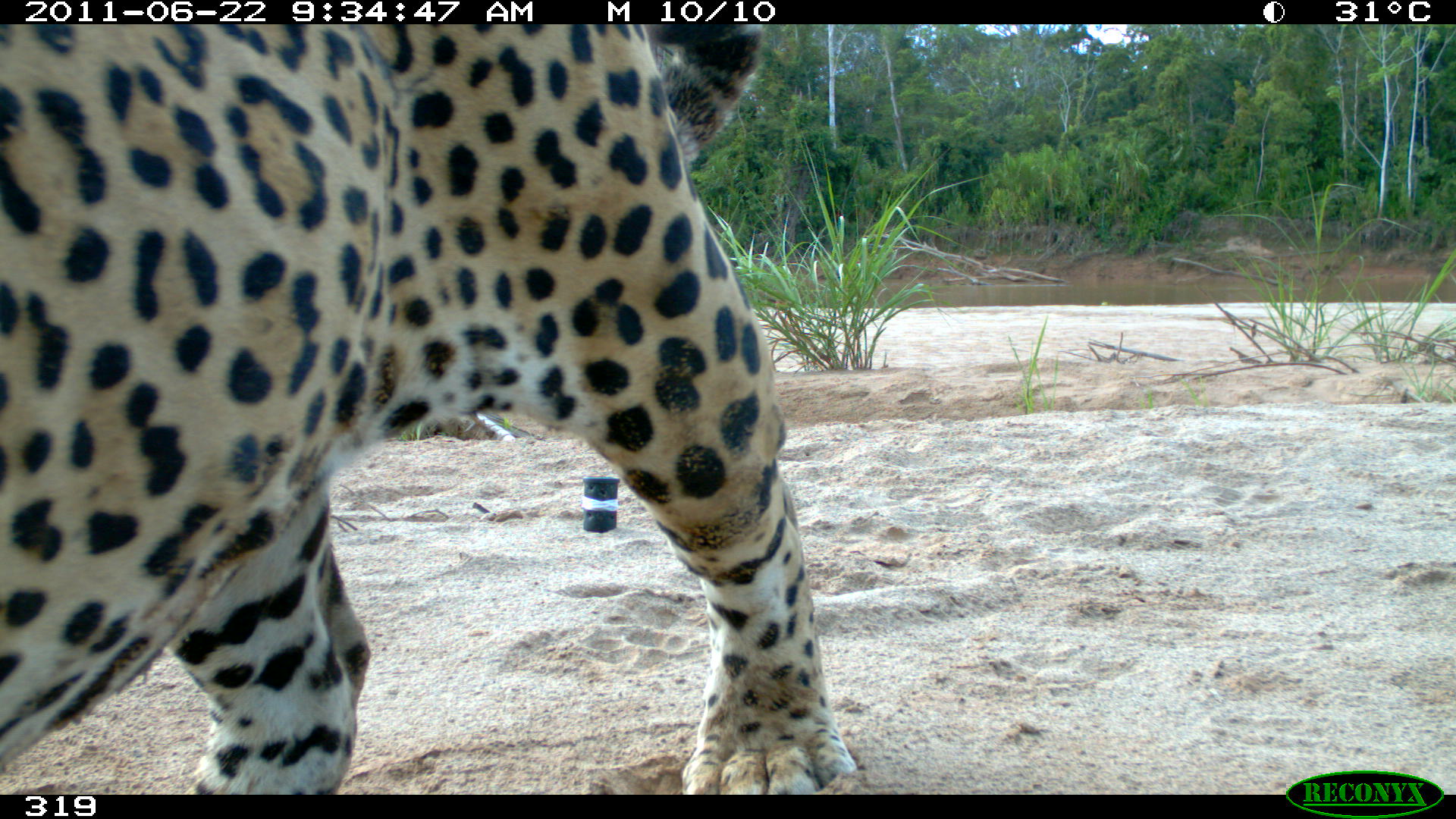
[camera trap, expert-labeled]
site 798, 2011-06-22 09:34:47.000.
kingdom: Animalia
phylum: Chordata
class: Mammalia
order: Carnivora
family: Felidae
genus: Panthera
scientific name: Panthera onca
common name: jaguar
Panthera onca (jaguar).